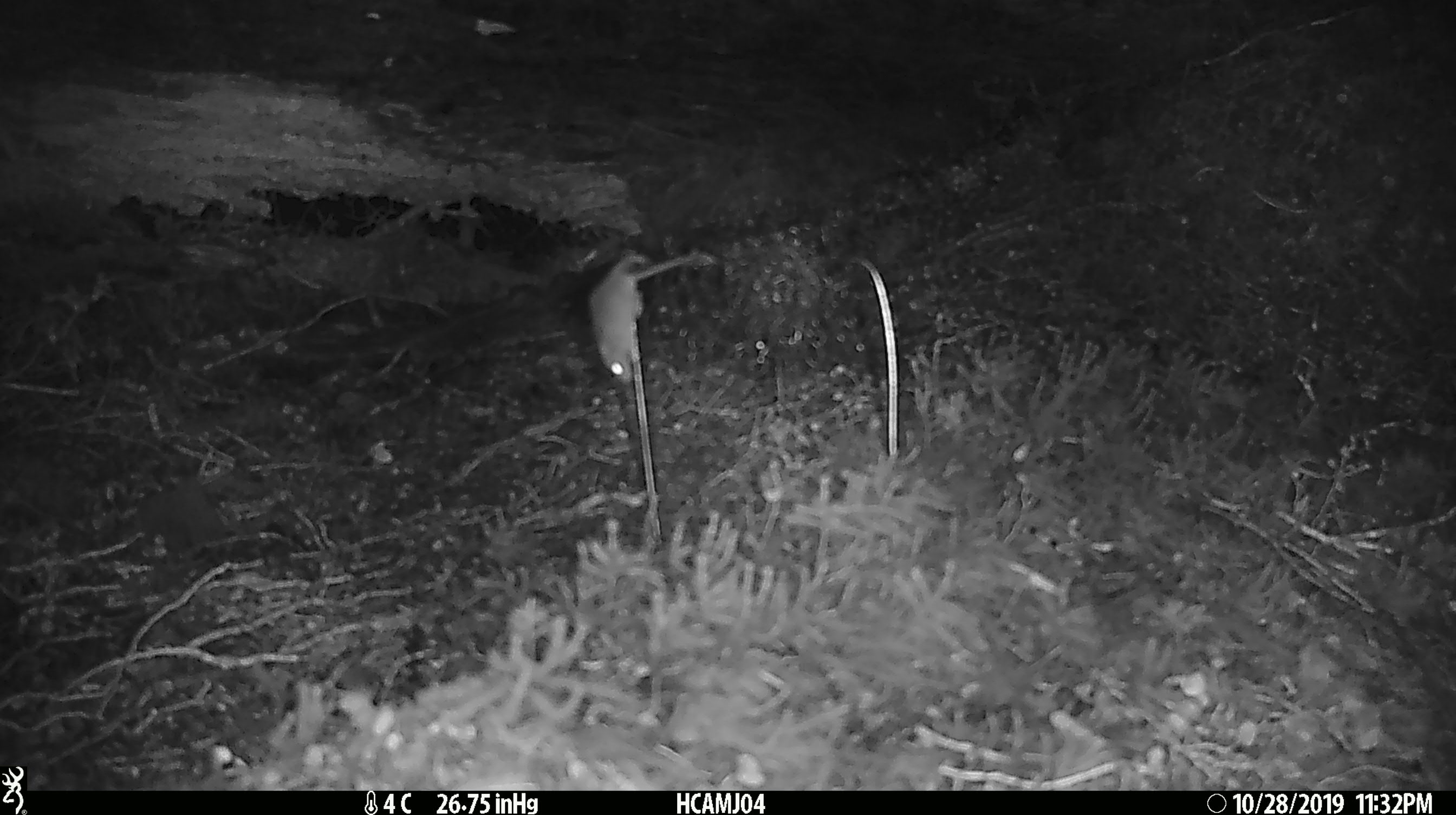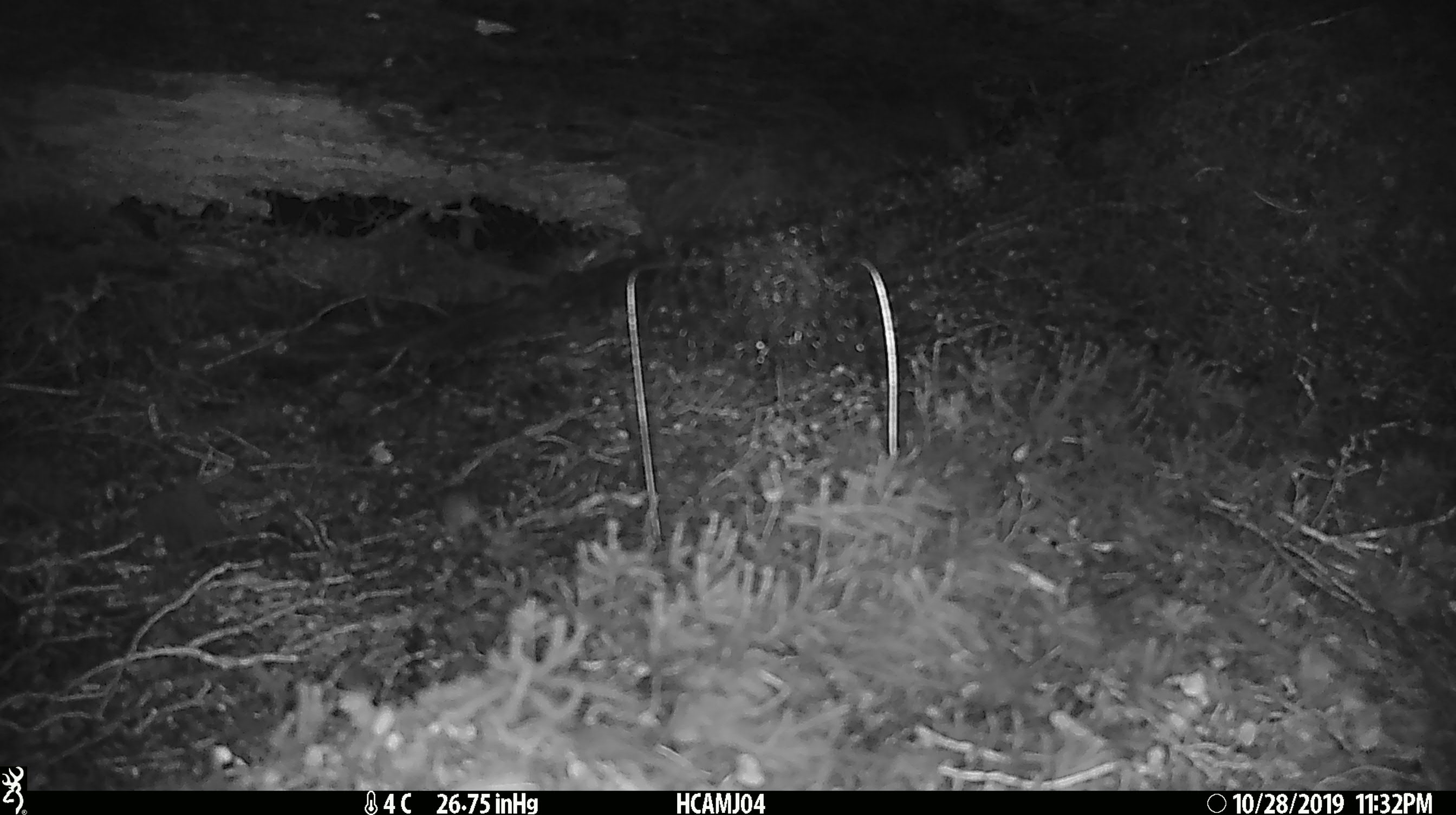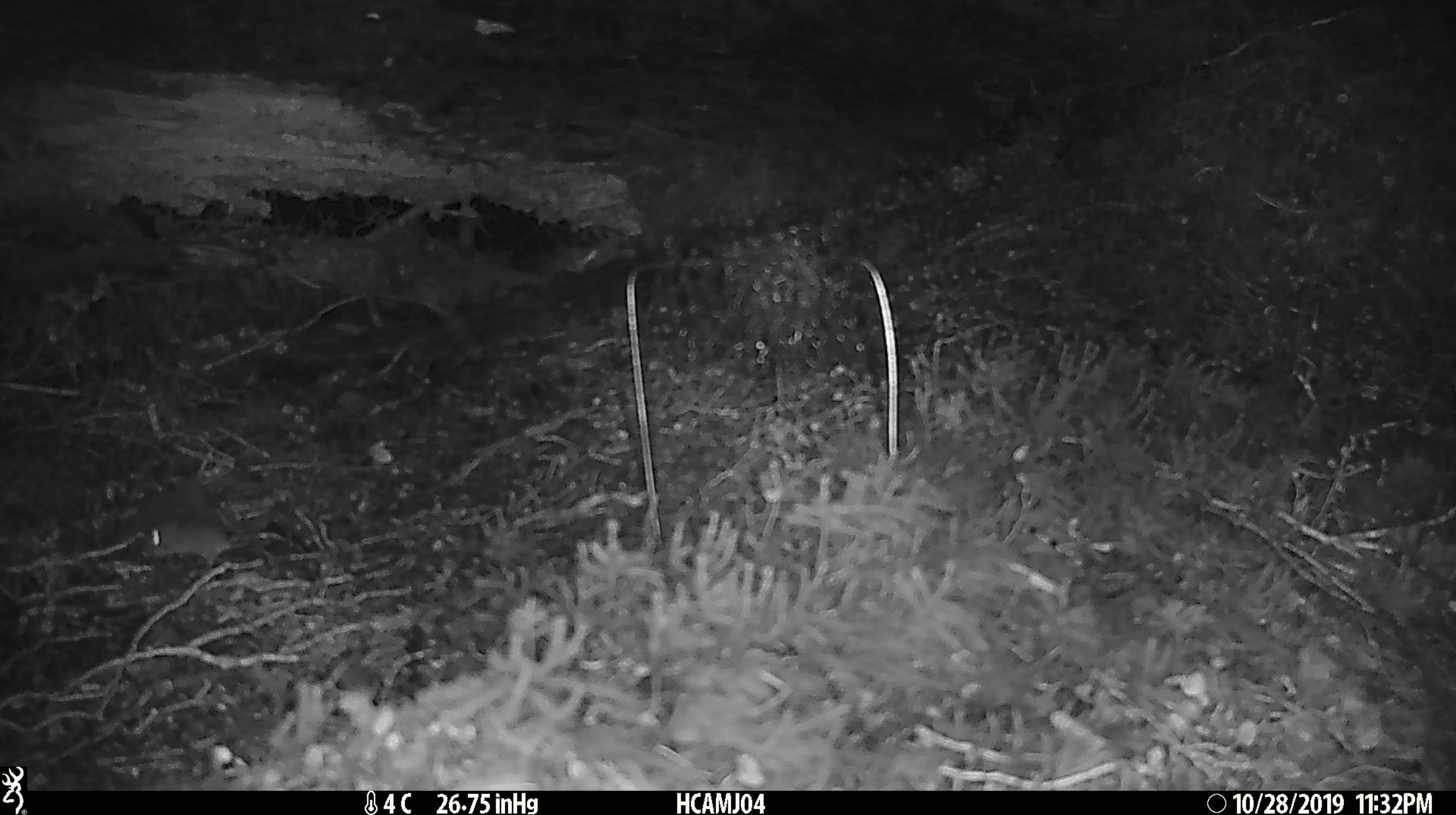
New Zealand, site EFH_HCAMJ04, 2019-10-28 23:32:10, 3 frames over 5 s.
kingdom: Animalia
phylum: Chordata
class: Mammalia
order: Rodentia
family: Muridae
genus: Mus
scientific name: Mus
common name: mouse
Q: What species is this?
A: Mouse (Mus).